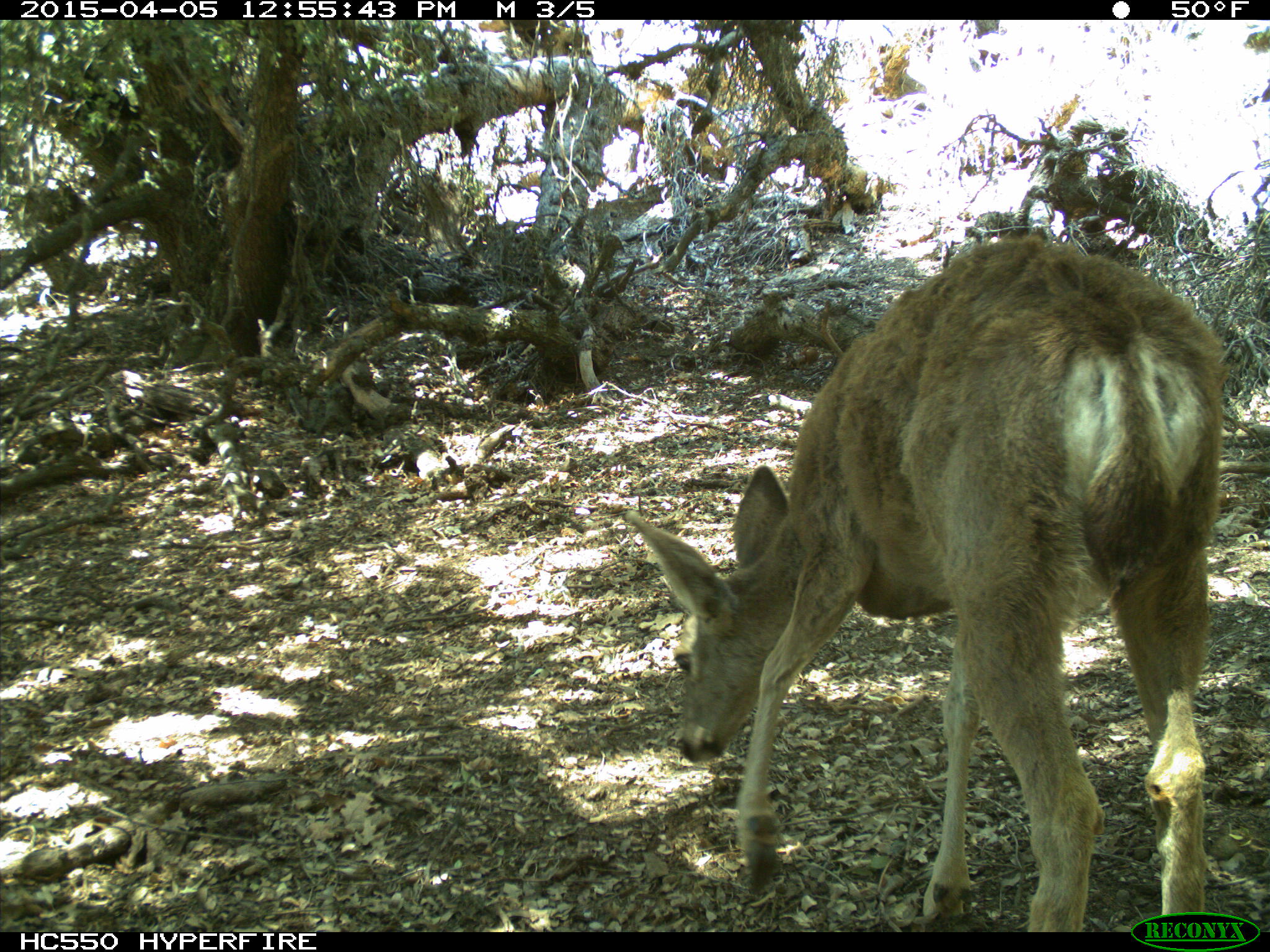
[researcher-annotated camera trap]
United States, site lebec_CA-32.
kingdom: Animalia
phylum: Chordata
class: Mammalia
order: Artiodactyla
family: Cervidae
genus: Odocoileus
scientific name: Odocoileus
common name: deer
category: unidentified deer